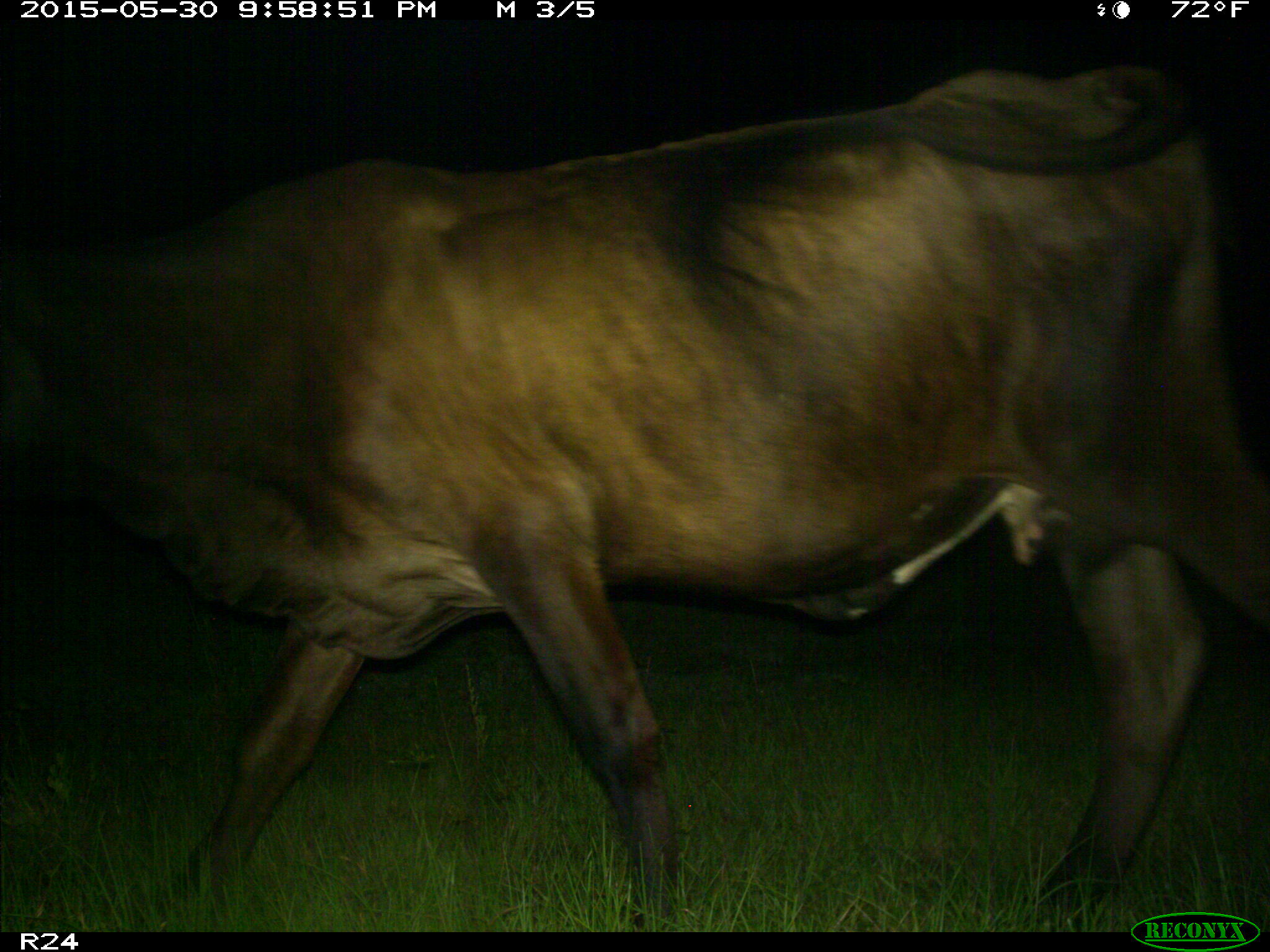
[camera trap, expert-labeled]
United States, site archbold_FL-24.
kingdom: Animalia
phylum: Chordata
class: Mammalia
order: Artiodactyla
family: Bovidae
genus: Bos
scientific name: Bos taurus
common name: domestic cow